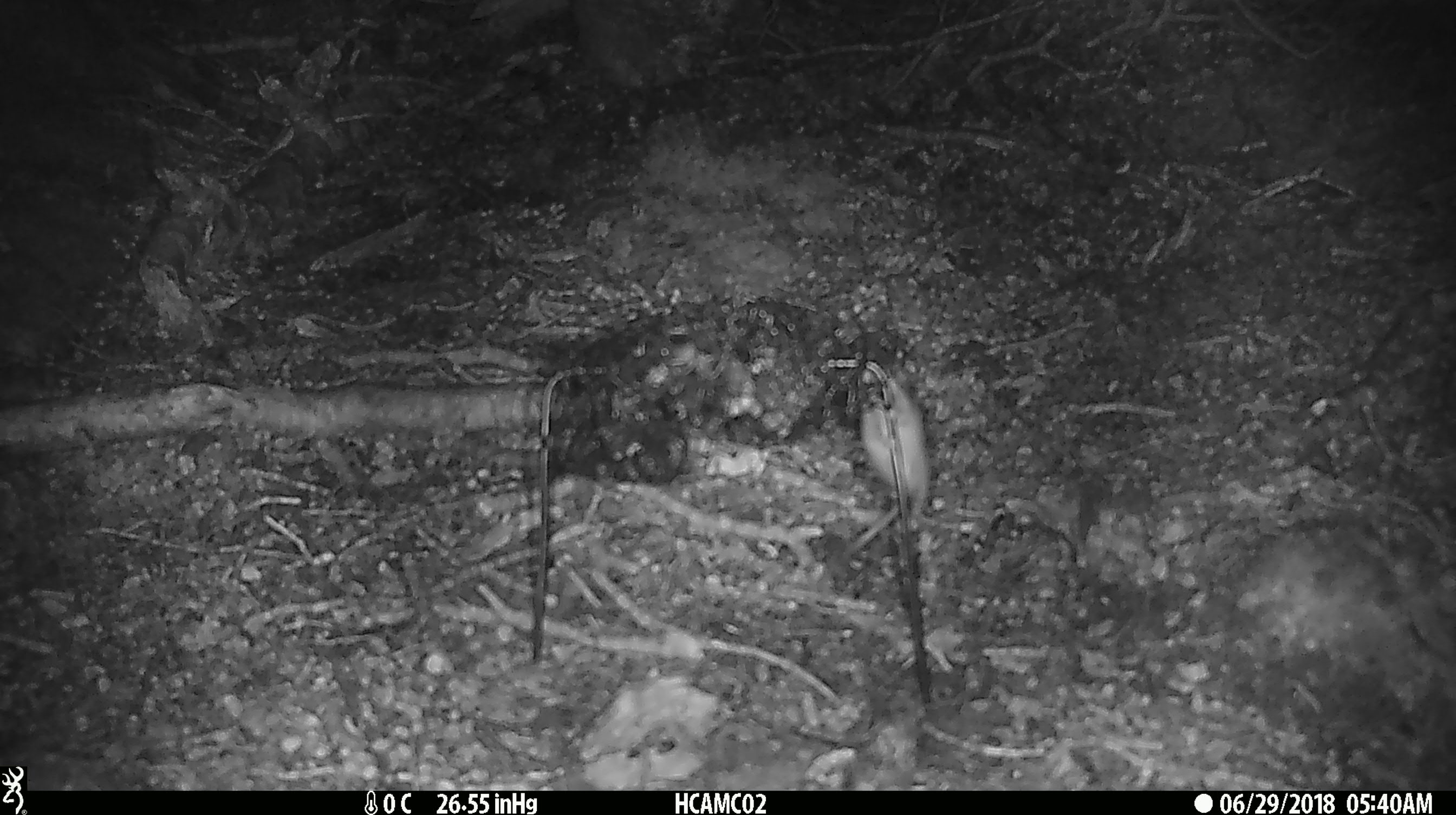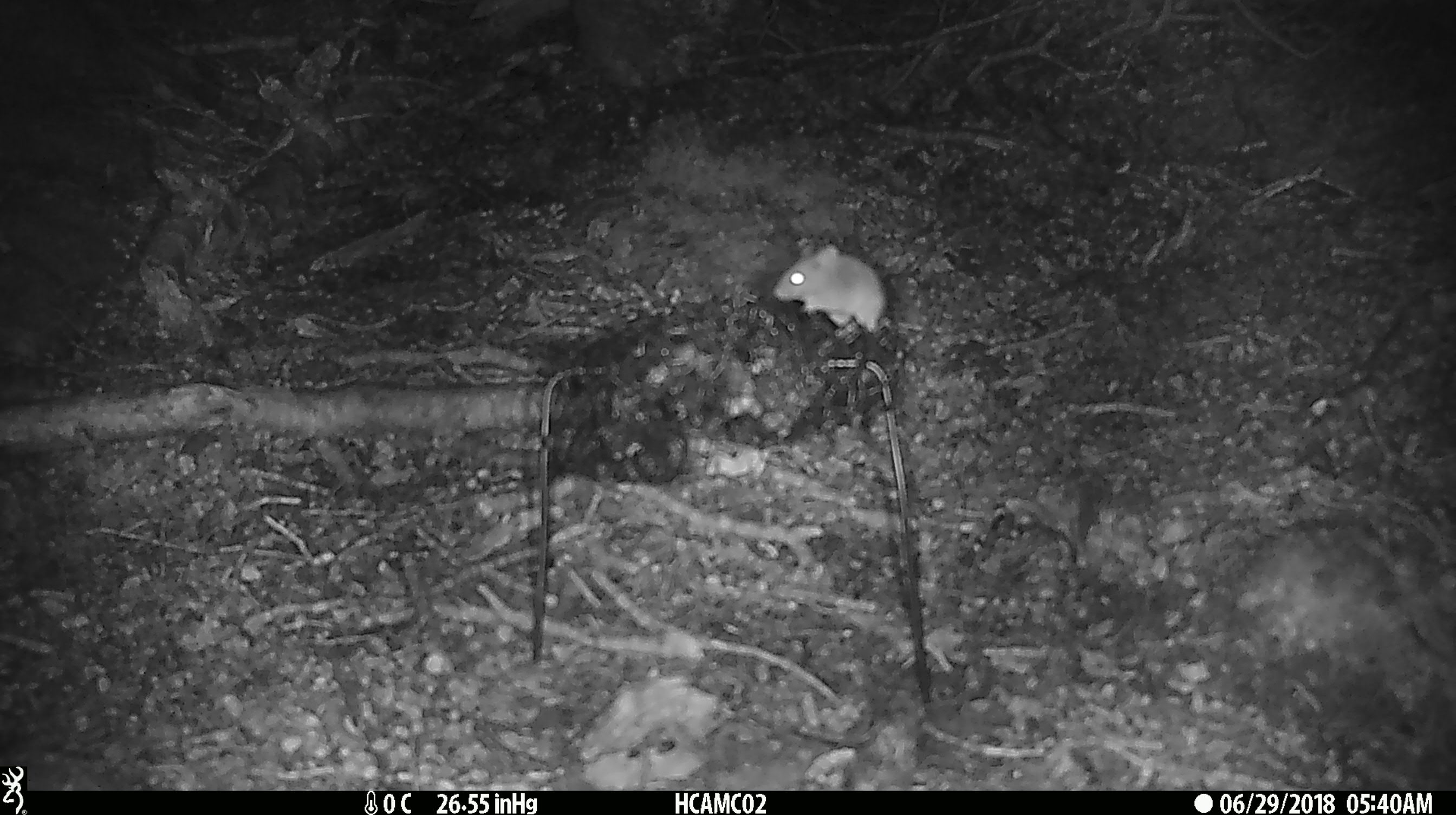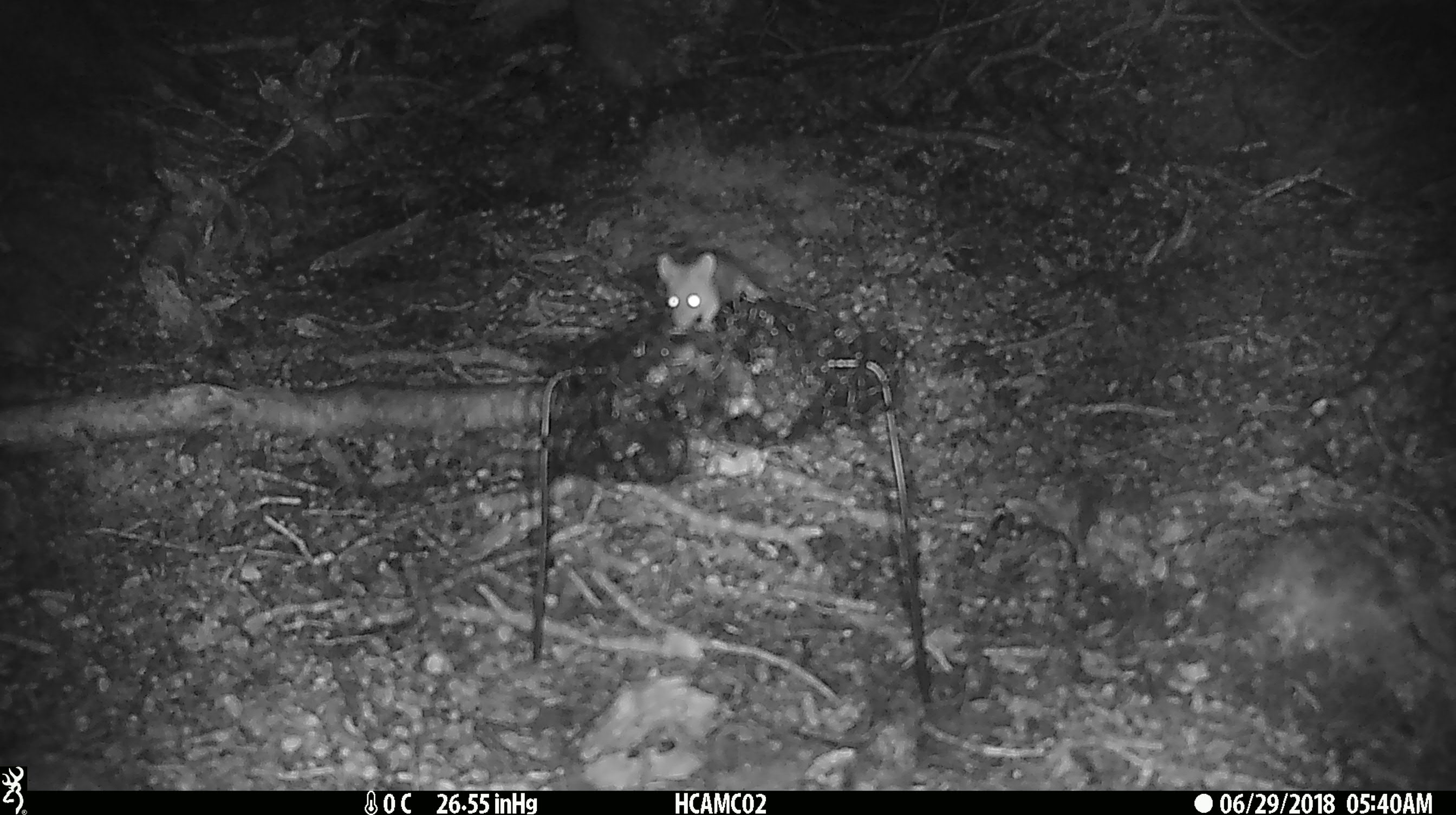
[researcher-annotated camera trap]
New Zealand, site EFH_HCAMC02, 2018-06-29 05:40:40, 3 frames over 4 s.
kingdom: Animalia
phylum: Chordata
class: Mammalia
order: Rodentia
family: Muridae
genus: Mus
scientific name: Mus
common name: mouse